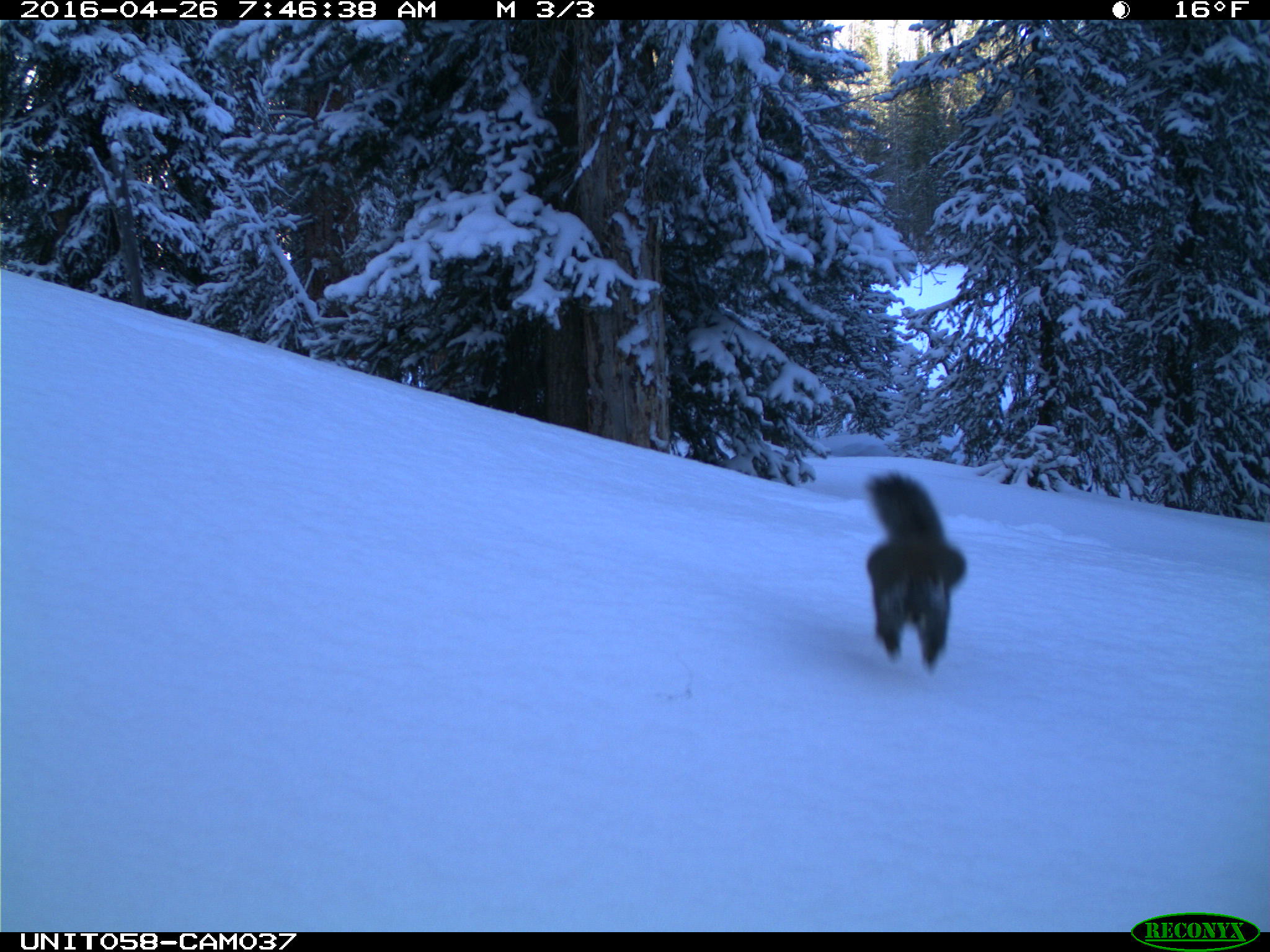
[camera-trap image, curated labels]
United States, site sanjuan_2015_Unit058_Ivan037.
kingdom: Animalia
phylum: Chordata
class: Mammalia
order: Rodentia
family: Sciuridae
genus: Tamiasciurus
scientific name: Tamiasciurus hudsonicus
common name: american red squirrel